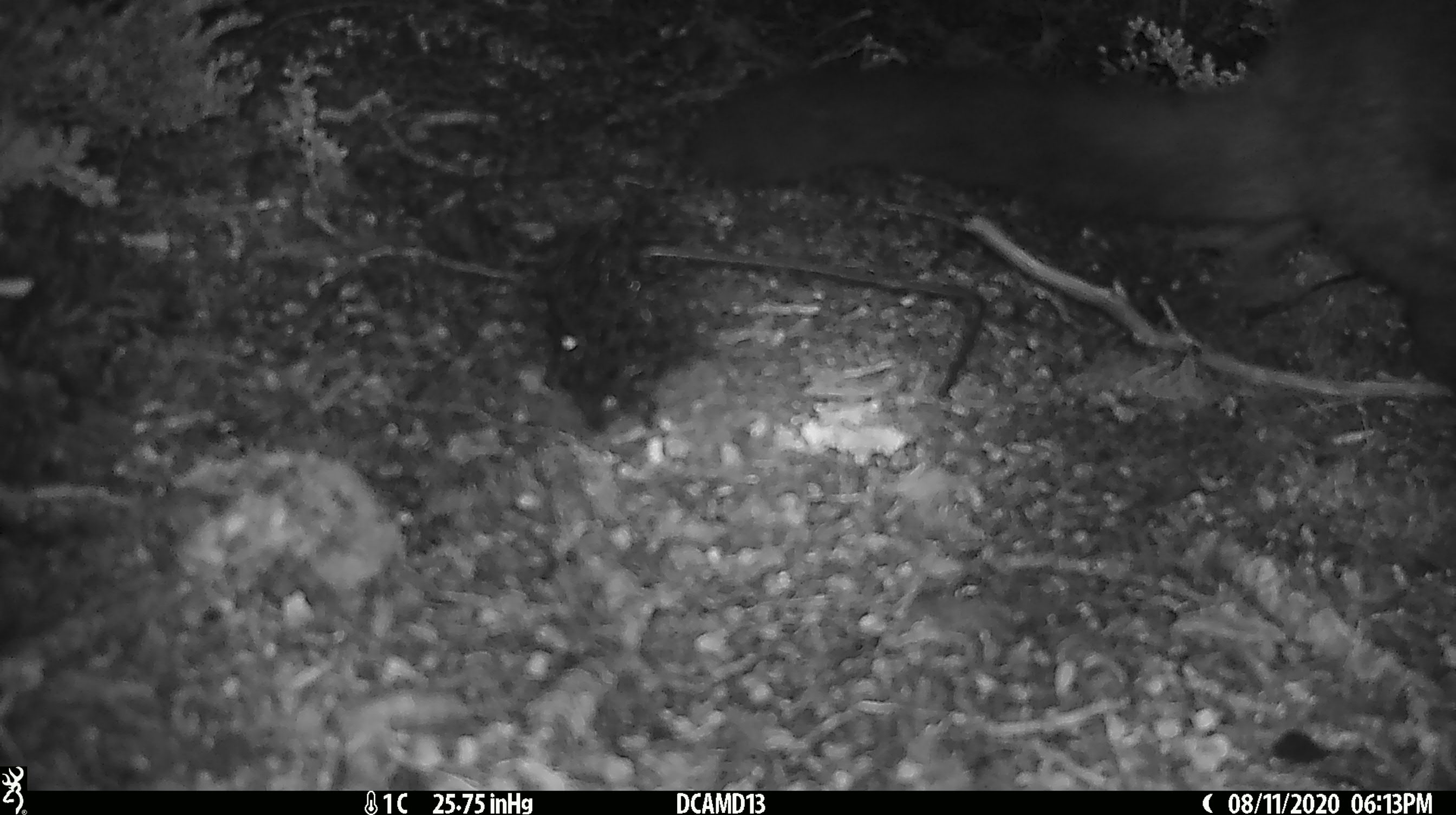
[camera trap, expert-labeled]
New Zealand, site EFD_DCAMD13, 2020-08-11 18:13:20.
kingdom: Animalia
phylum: Chordata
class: Mammalia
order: Diprotodontia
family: Phalangeridae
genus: Trichosurus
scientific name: Trichosurus vulpecula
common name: common brushtail possum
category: possum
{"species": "possum (common brushtail possum) (Trichosurus vulpecula)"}